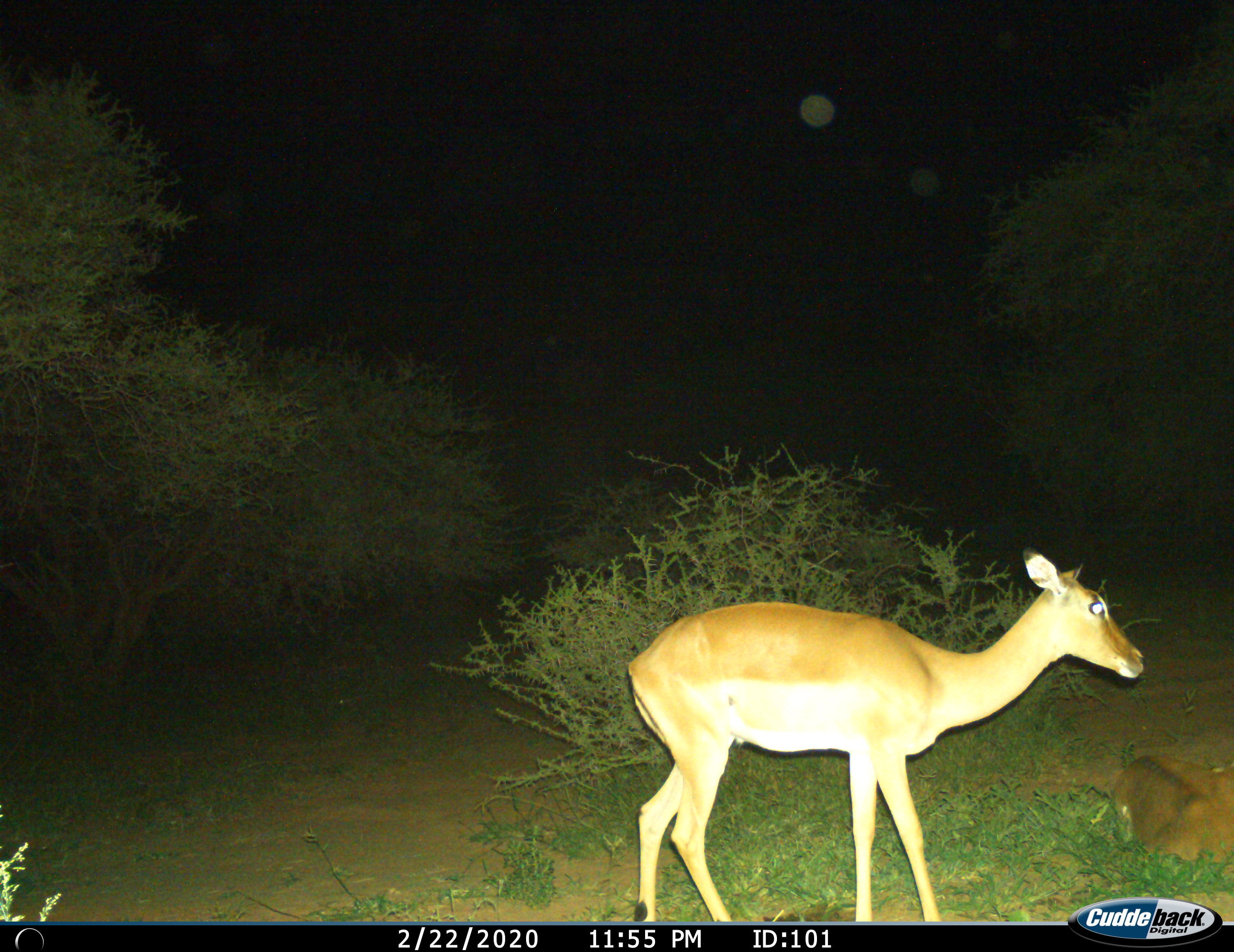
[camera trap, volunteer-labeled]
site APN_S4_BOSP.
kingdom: Animalia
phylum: Chordata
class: Mammalia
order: Artiodactyla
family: Bovidae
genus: Aepyceros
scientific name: Aepyceros melampus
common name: impala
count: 1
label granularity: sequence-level